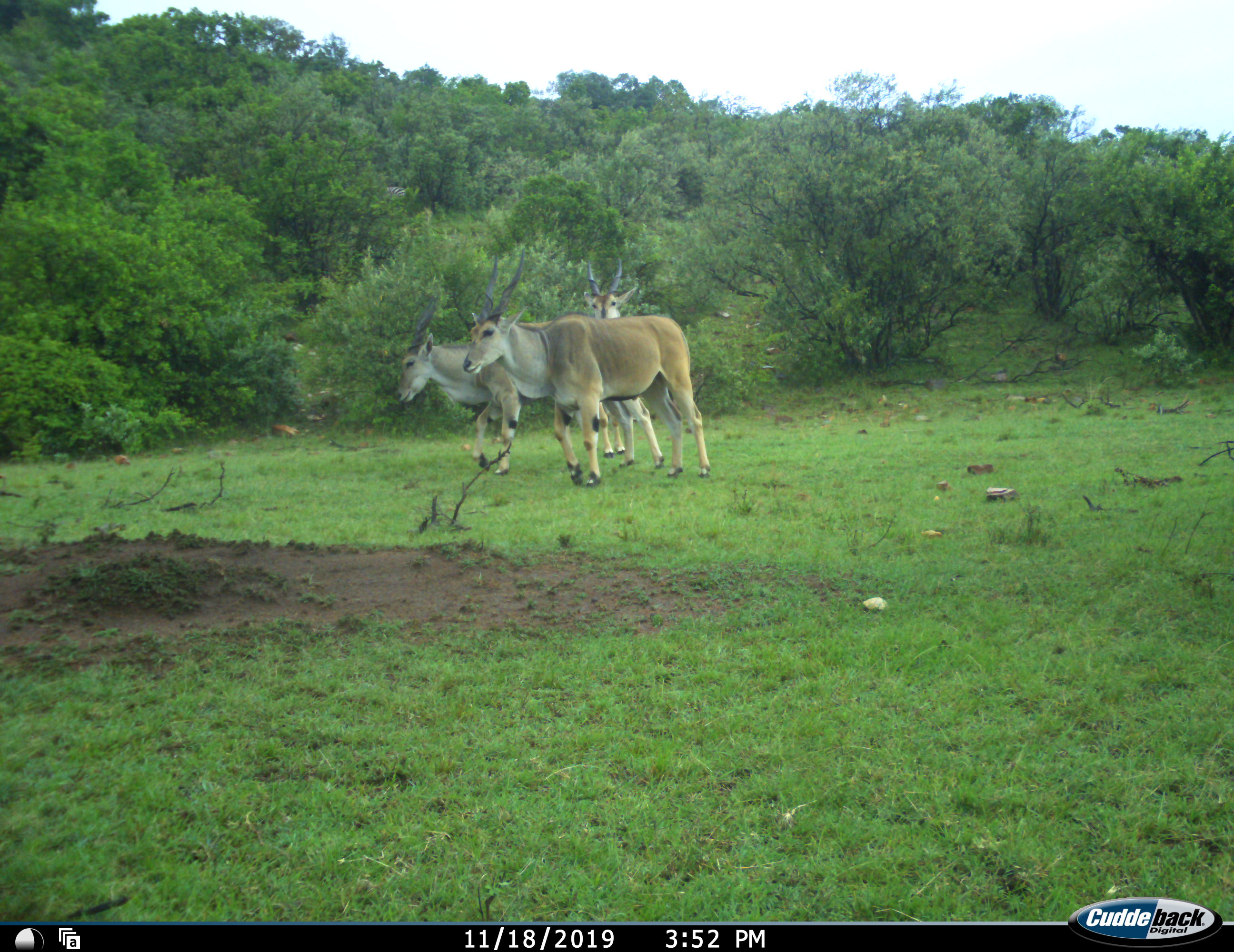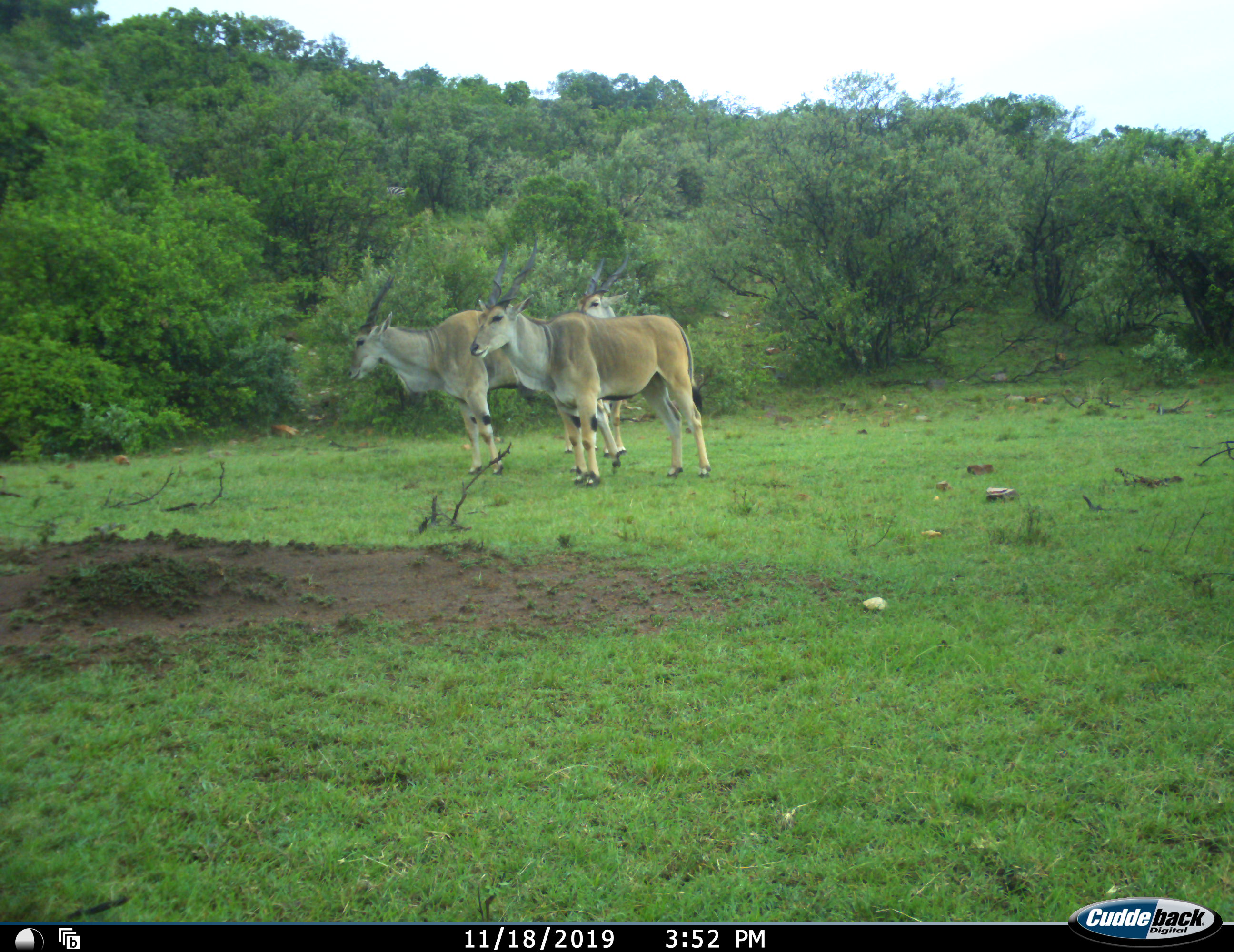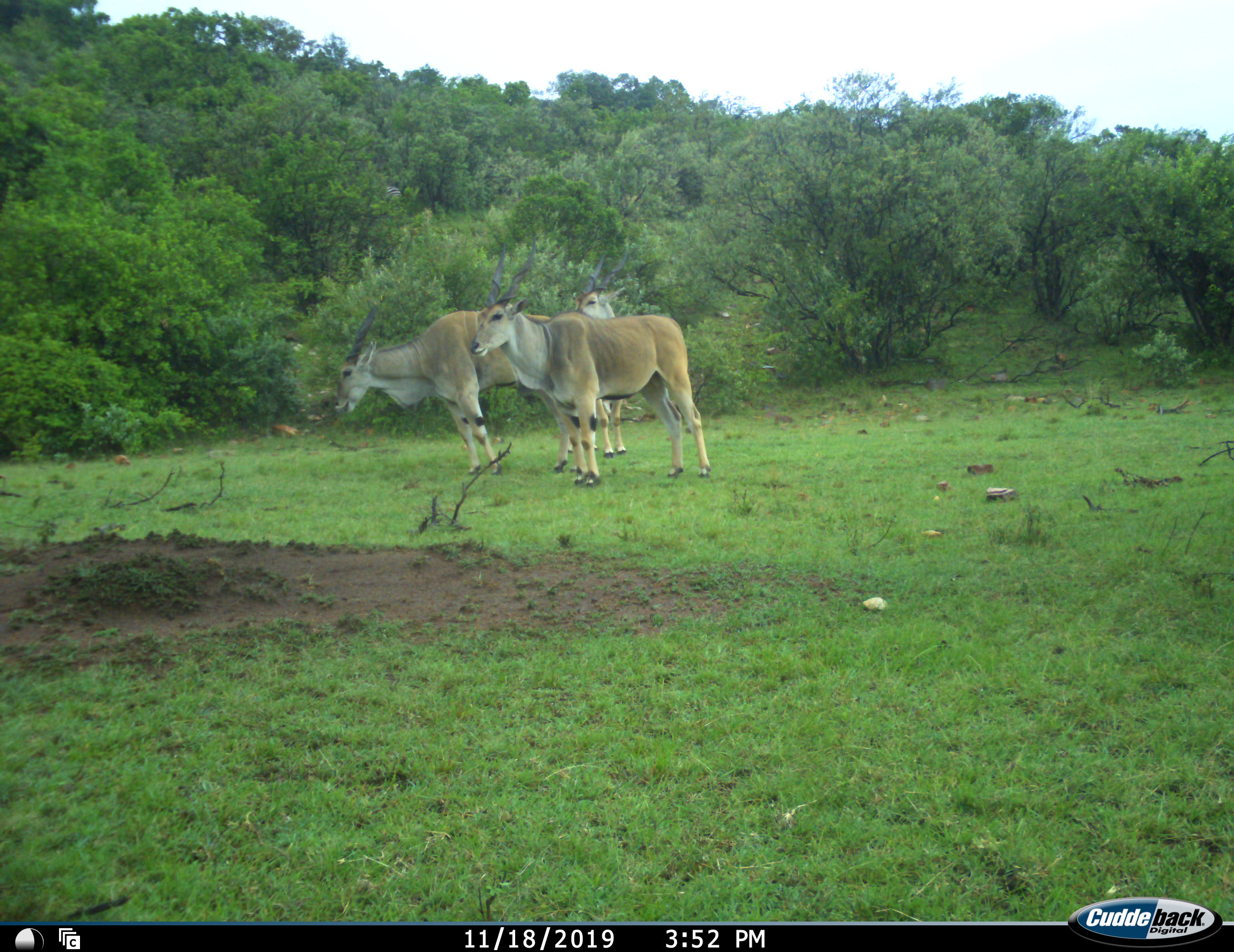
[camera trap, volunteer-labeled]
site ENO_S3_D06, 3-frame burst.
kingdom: Animalia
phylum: Chordata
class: Mammalia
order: Artiodactyla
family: Bovidae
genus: Tragelaphus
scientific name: Tragelaphus oryx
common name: eland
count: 3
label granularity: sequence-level